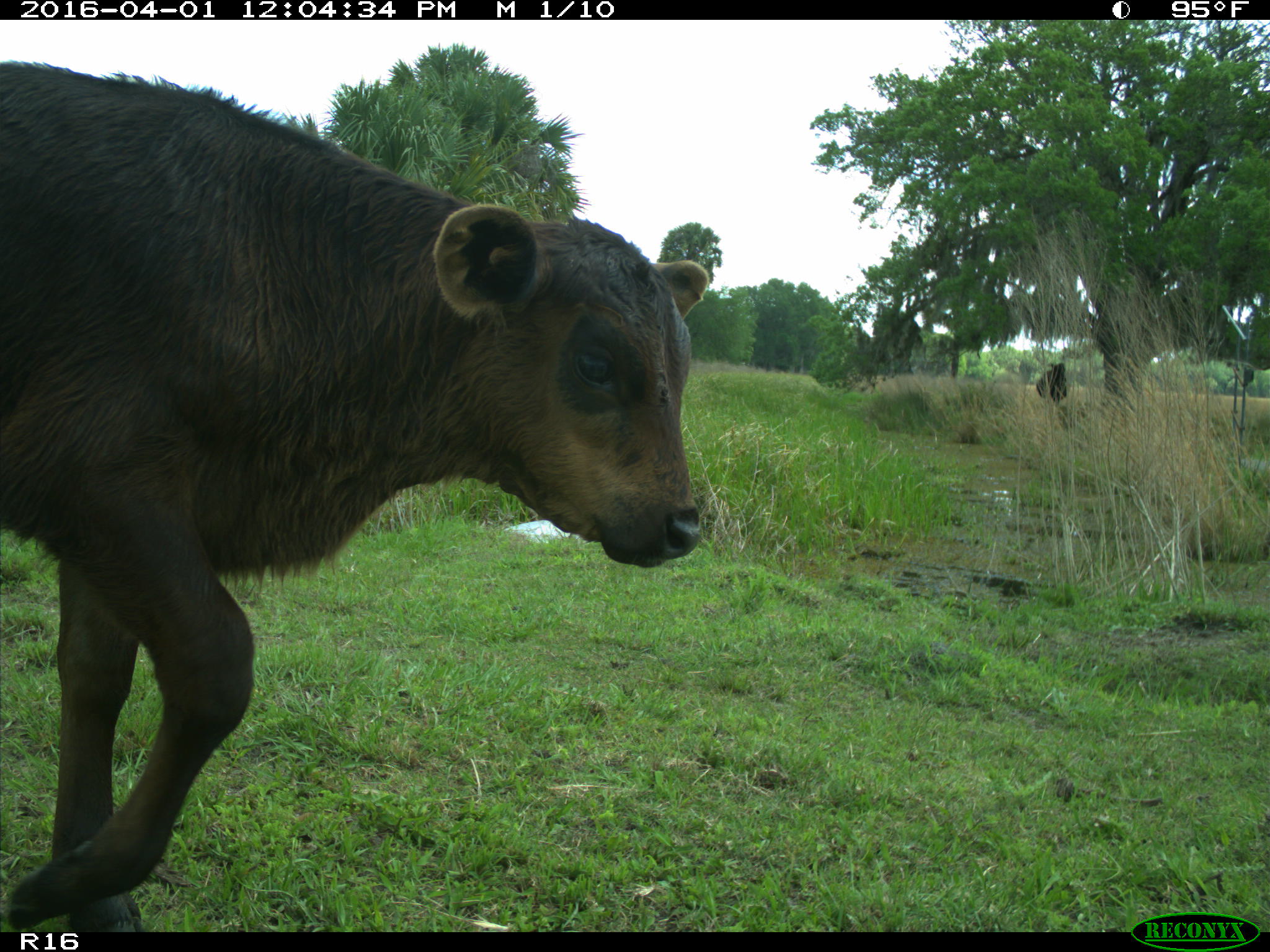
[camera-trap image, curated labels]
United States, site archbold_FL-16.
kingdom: Animalia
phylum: Chordata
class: Mammalia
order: Artiodactyla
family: Bovidae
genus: Bos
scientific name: Bos taurus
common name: domestic cow